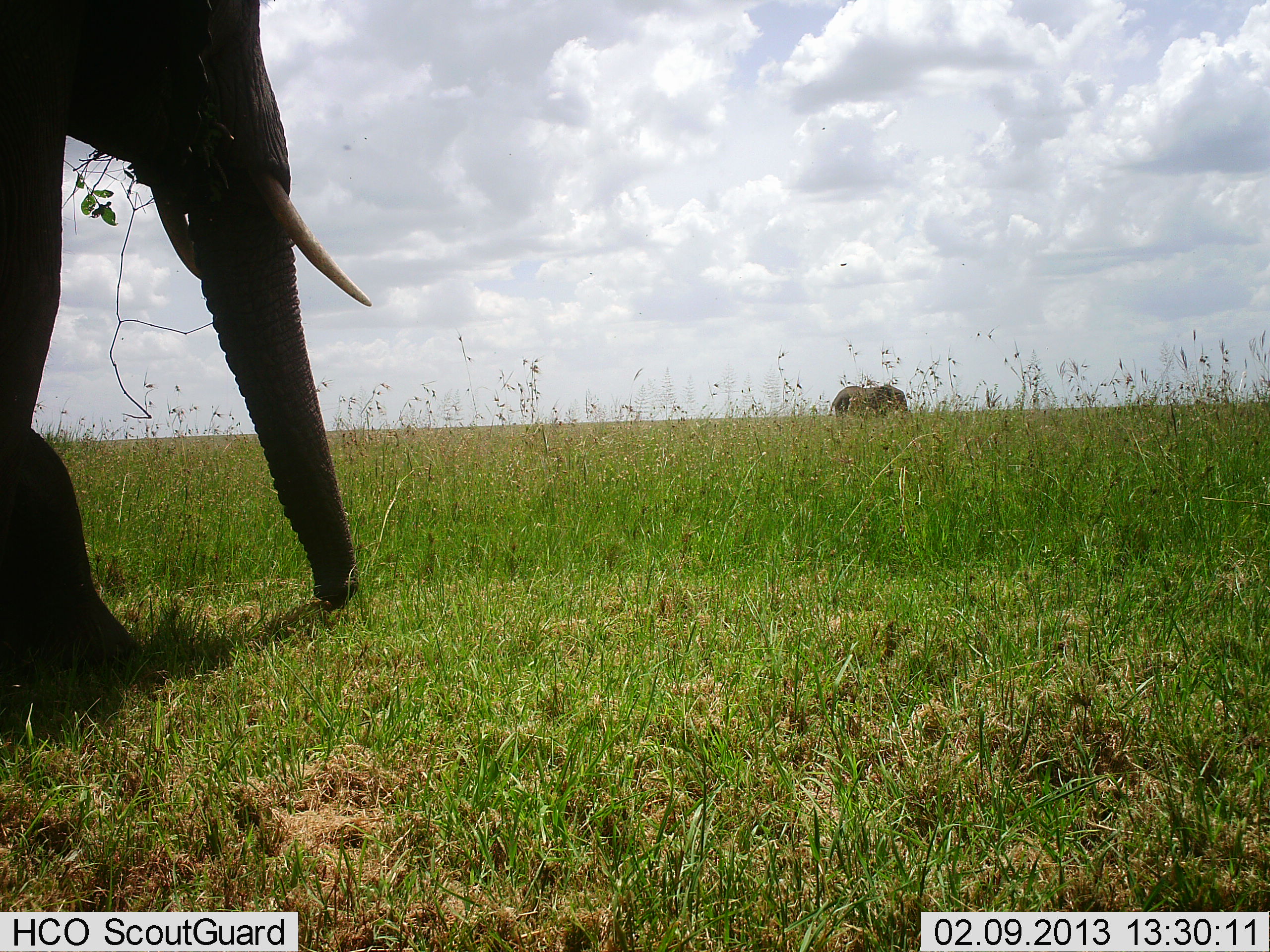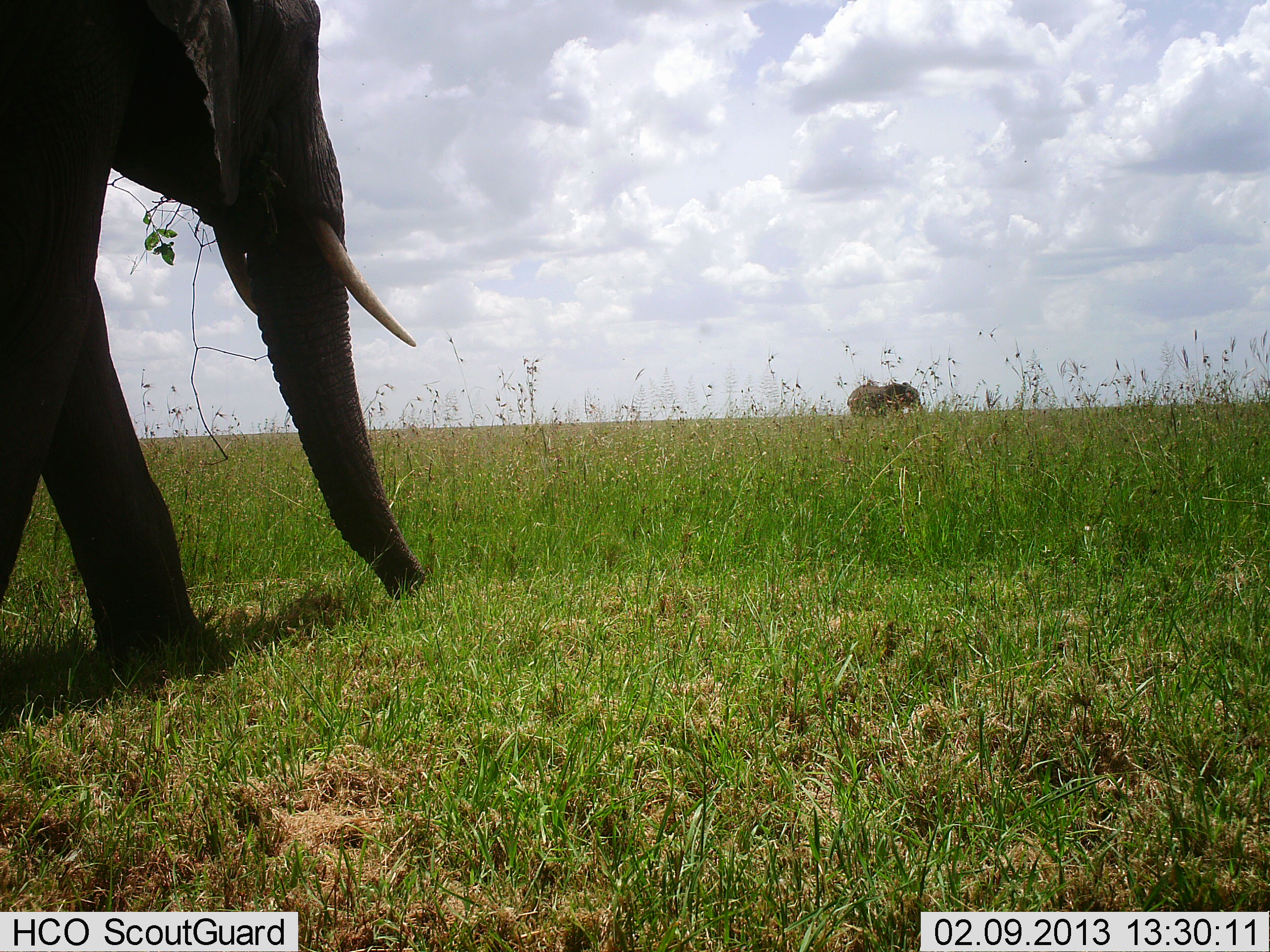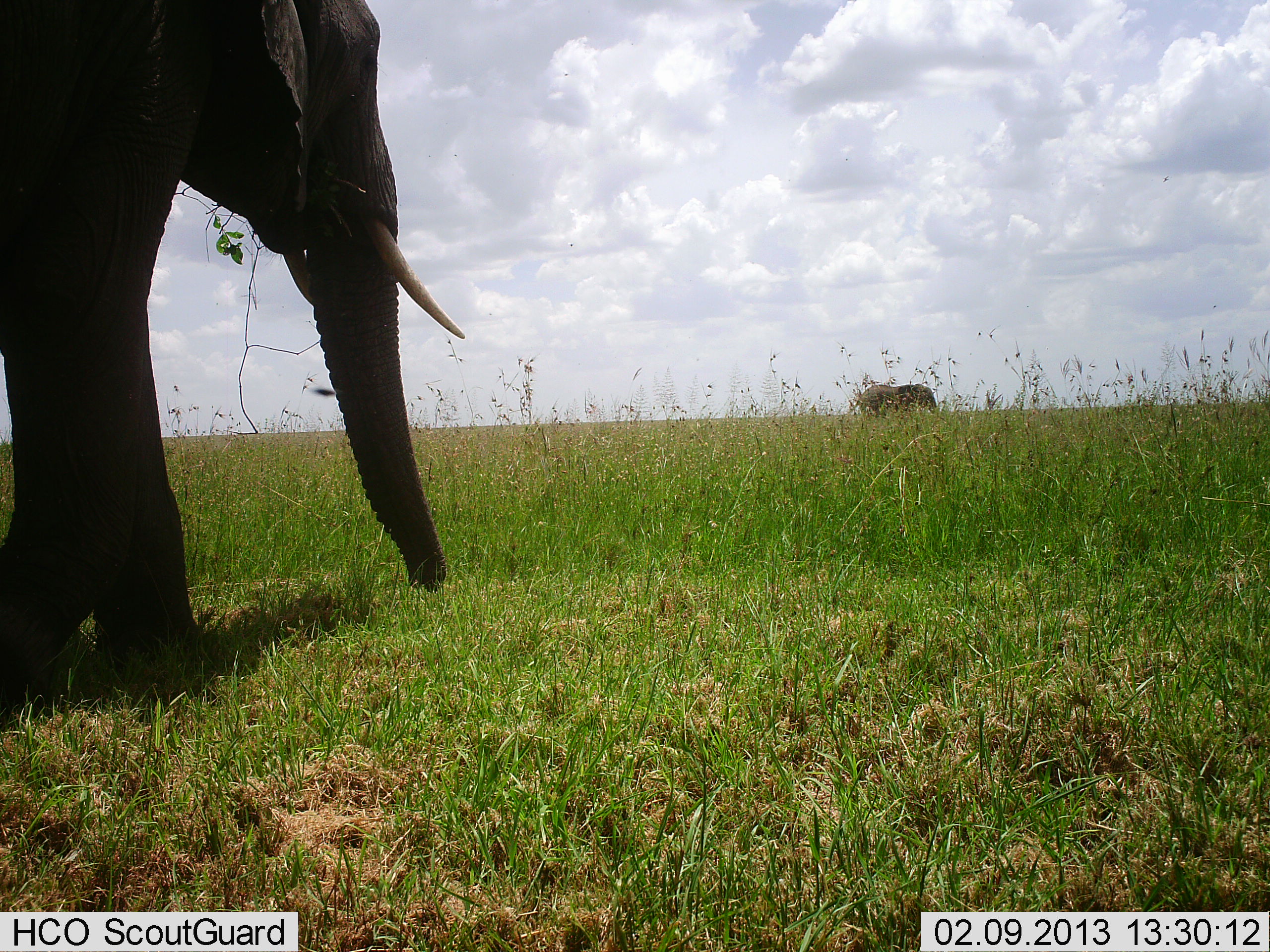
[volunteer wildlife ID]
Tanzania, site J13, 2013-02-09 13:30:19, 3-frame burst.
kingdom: Animalia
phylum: Chordata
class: Mammalia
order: Proboscidea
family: Elephantidae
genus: Loxodonta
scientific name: Loxodonta africana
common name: african bush elephant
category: elephant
Elephant (african bush elephant) (Loxodonta africana), count 2. Behavior (volunteer vote fractions): standing 8%, resting 0%, moving 92%, interacting 0%. Young present (vote fraction): 0%. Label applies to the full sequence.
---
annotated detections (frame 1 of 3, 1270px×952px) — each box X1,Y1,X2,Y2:
animal: 0,0,372,664; 830,384,910,421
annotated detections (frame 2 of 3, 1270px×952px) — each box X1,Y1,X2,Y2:
animal: 0,0,426,671; 846,381,925,419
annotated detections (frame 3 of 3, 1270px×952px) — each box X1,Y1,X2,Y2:
animal: 0,0,465,709; 855,383,937,417